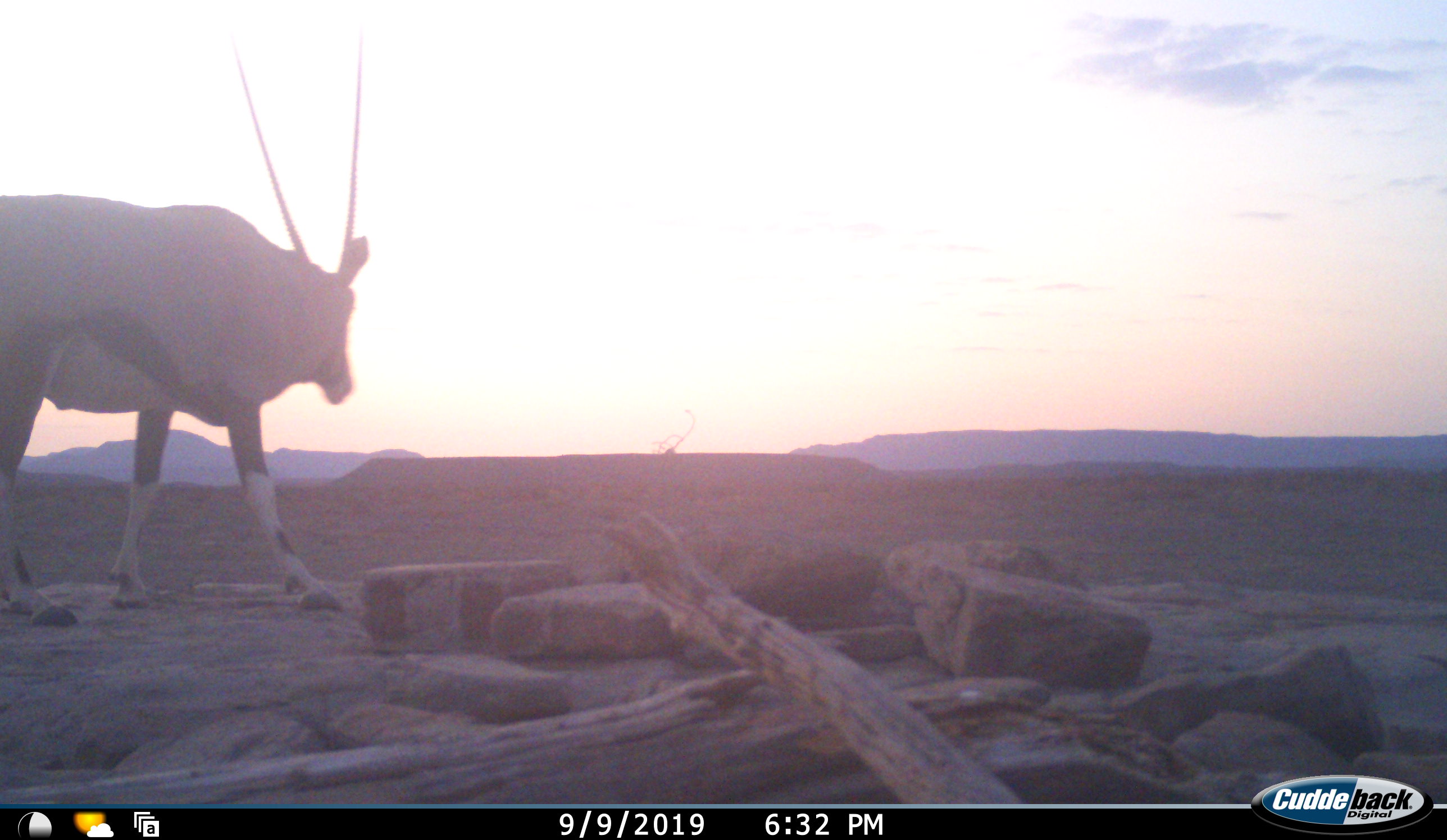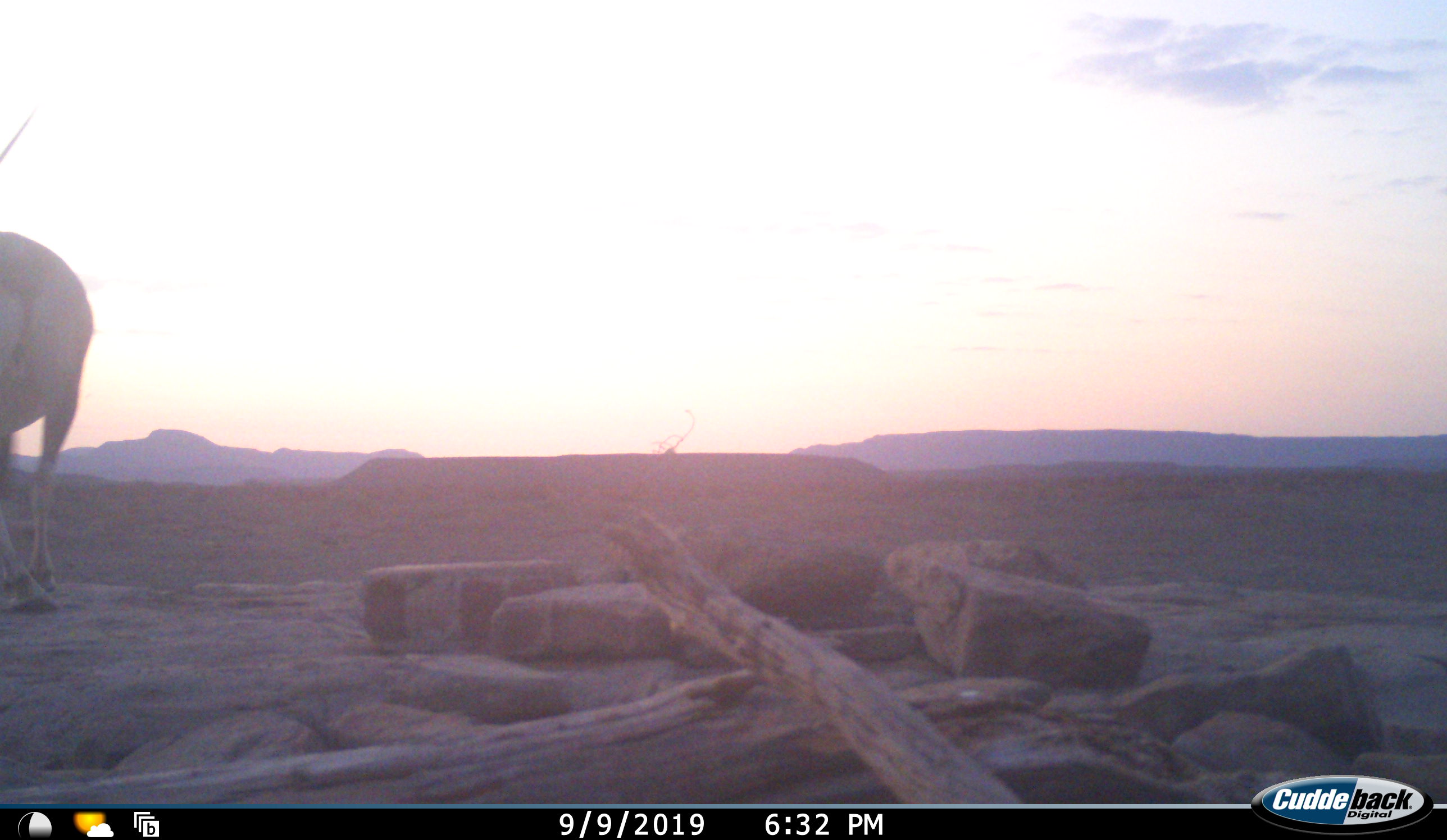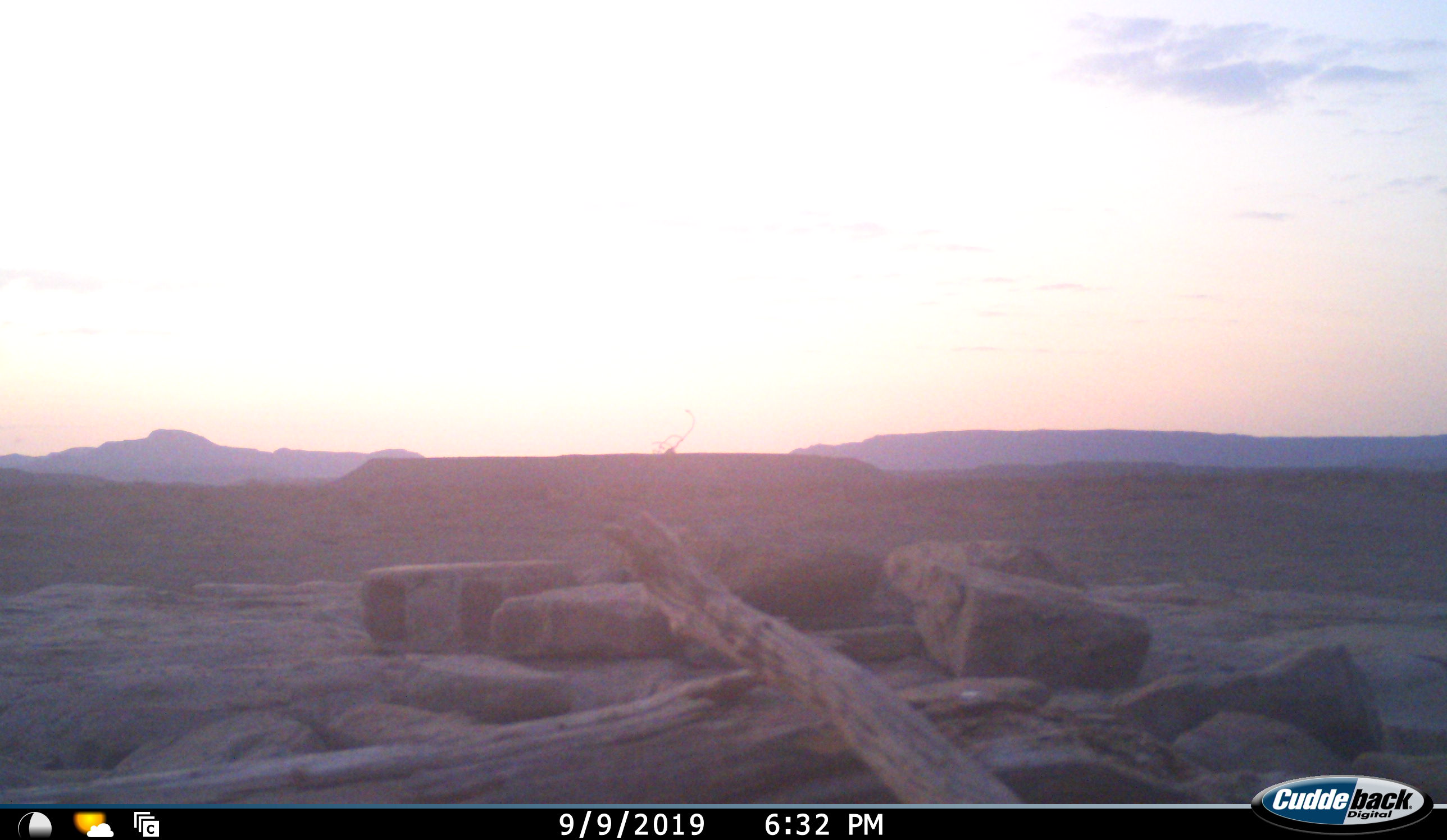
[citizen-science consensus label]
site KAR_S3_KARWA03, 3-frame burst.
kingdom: Animalia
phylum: Chordata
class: Mammalia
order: Artiodactyla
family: Bovidae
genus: Oryx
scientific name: Oryx gazella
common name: gemsbok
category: oryx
Oryx (gemsbok) (Oryx gazella), count 1. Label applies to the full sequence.